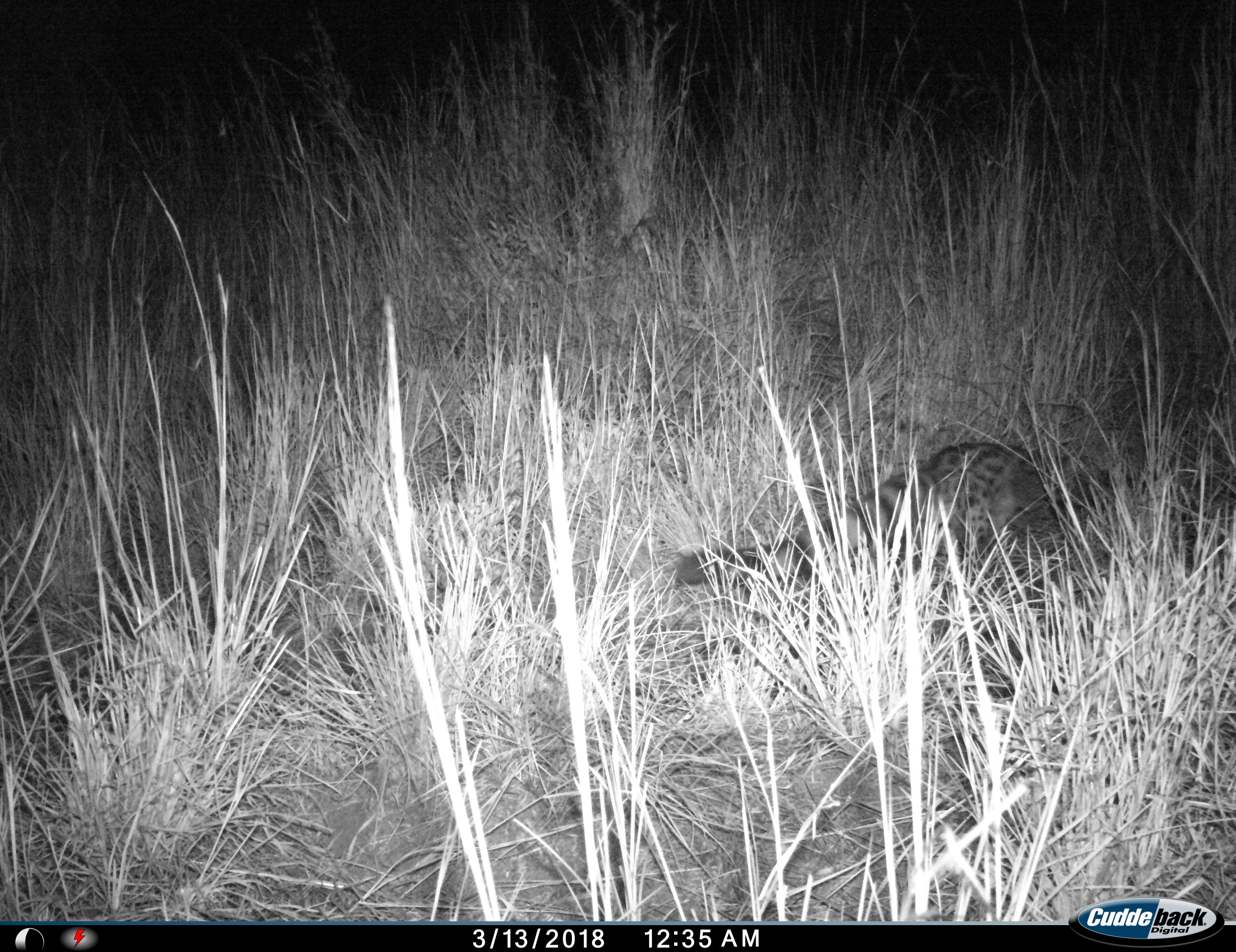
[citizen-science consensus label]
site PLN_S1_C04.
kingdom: Animalia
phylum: Chordata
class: Mammalia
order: Carnivora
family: Viverridae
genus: Genetta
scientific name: Genetta tigrina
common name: large-spotted genet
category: genetcapelargespotted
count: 1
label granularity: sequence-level